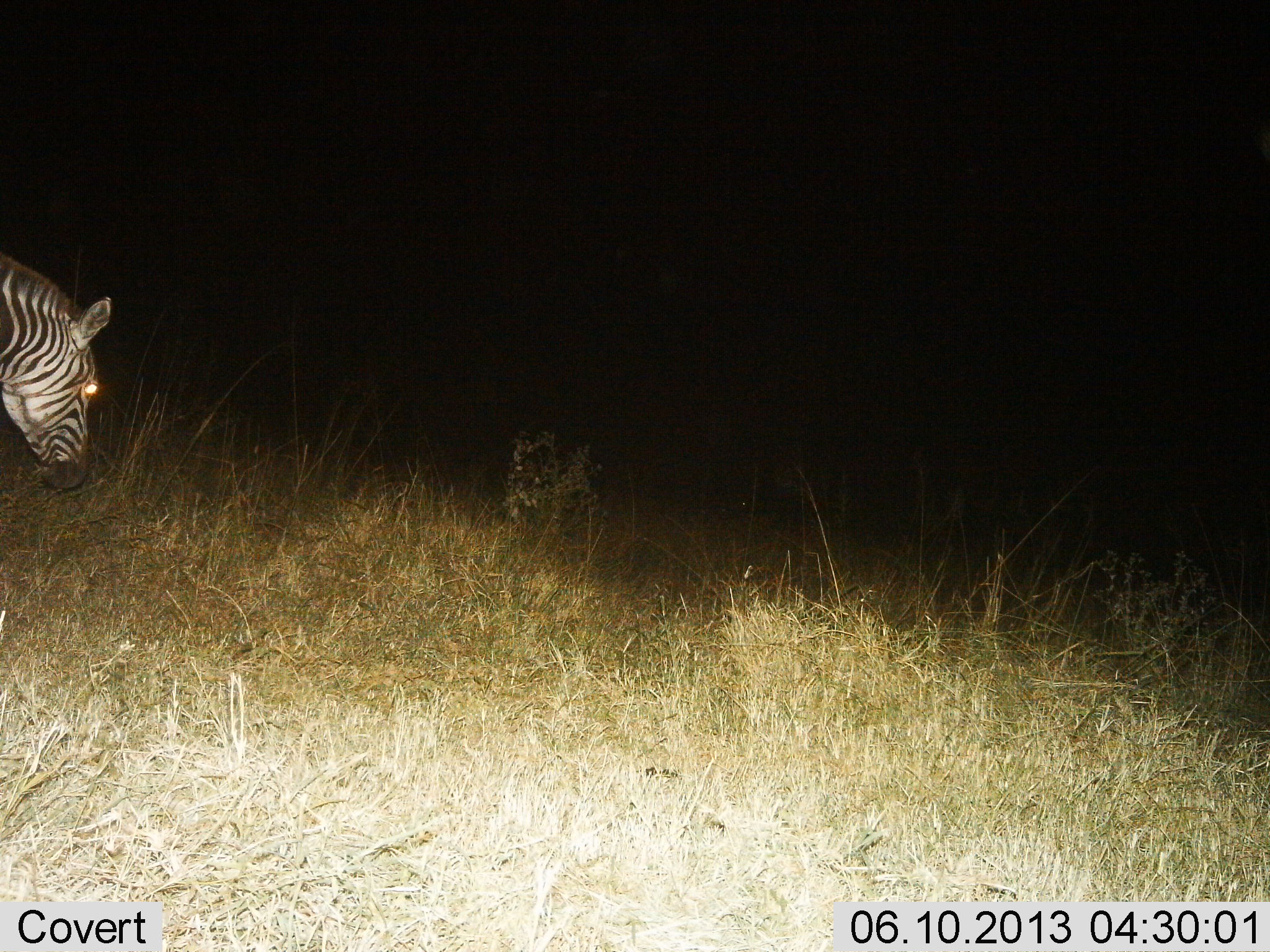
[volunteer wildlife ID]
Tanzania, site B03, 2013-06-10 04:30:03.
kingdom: Animalia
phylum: Chordata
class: Mammalia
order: Perissodactyla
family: Equidae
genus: Equus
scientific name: Equus quagga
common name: plains zebra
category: zebra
Zebra (plains zebra) (Equus quagga), count 1. Behavior (volunteer vote fractions): standing 45%, resting 0%, moving 27%, interacting 9%. Young present (vote fraction): 0%. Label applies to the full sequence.